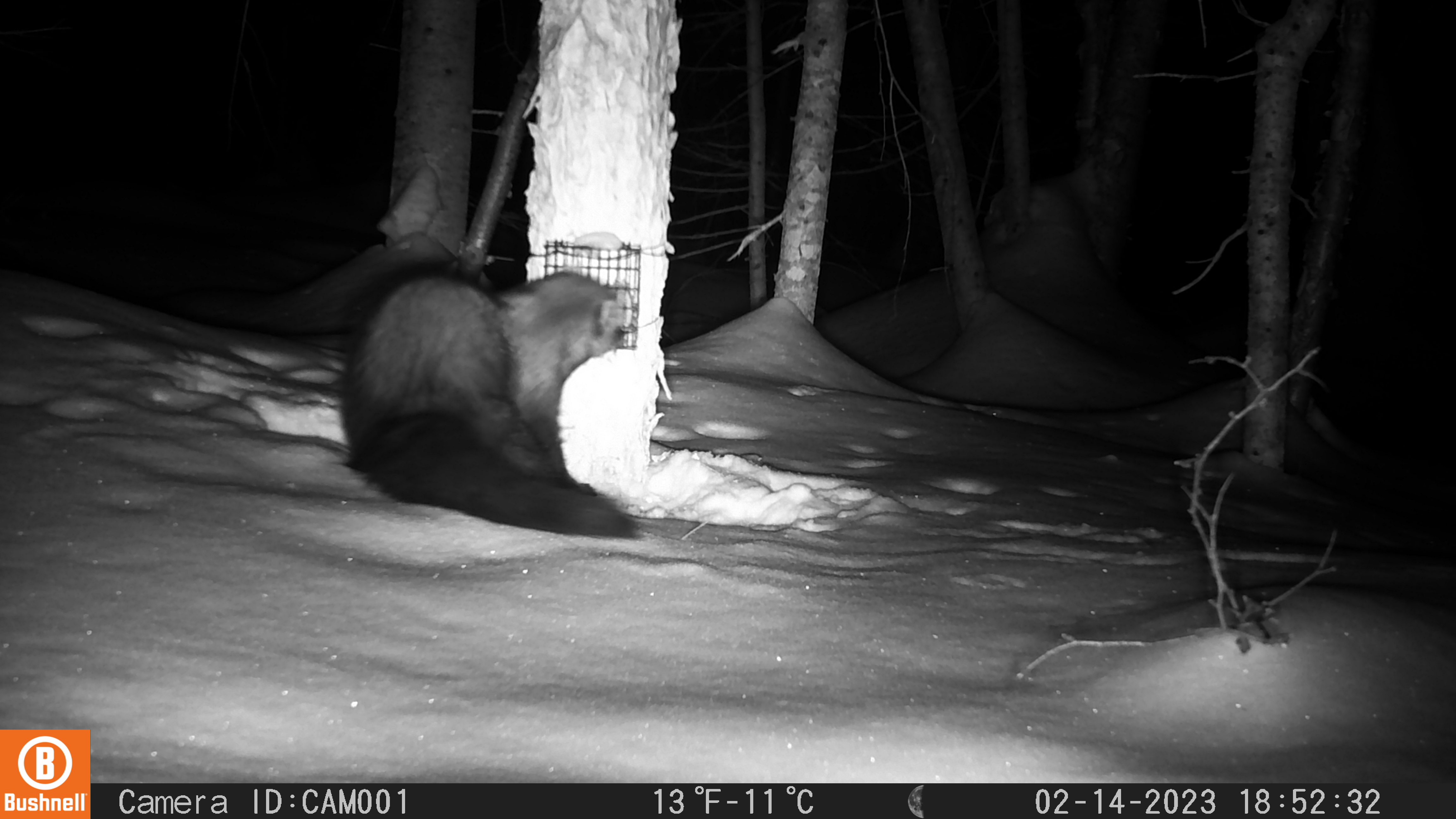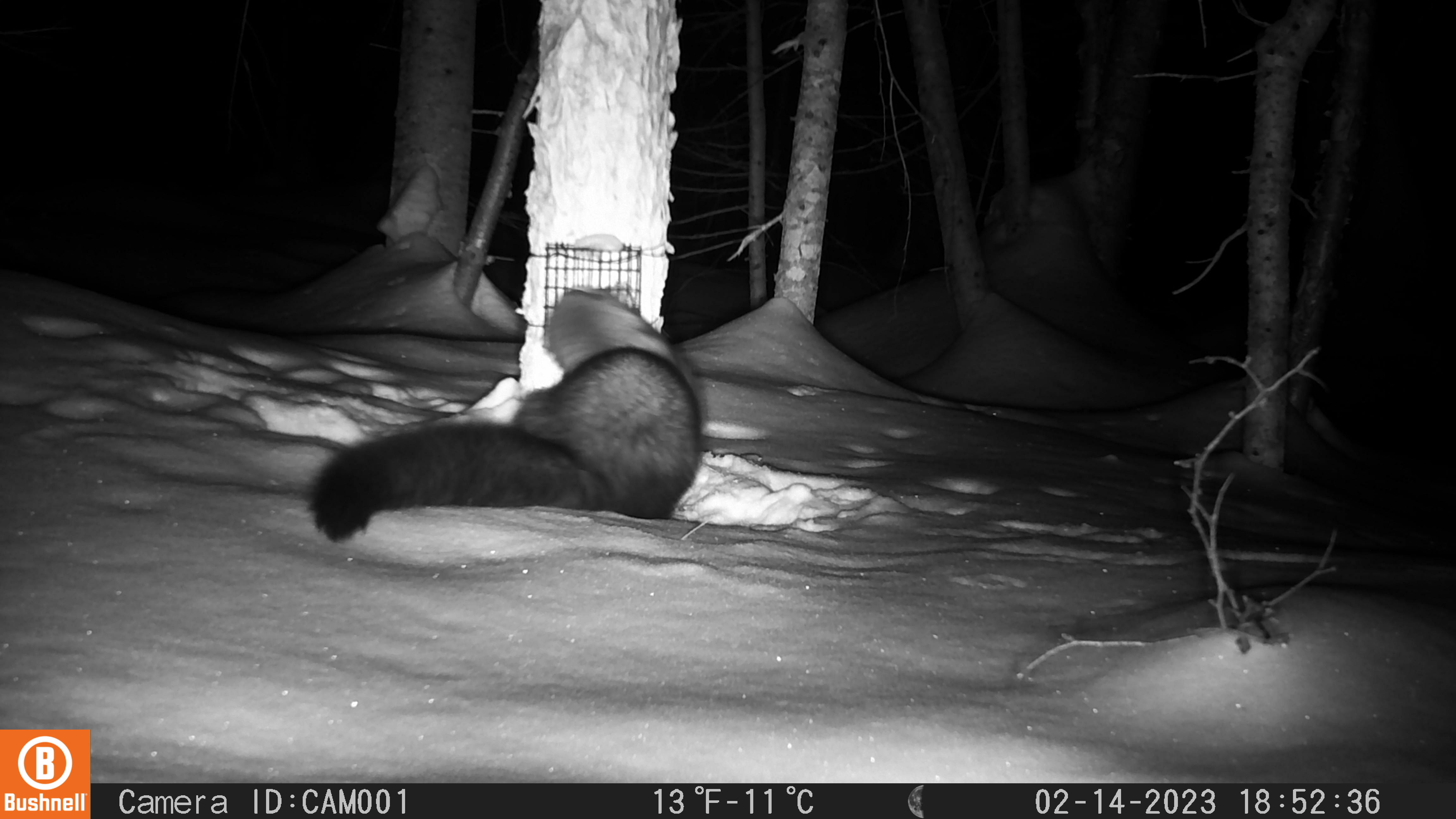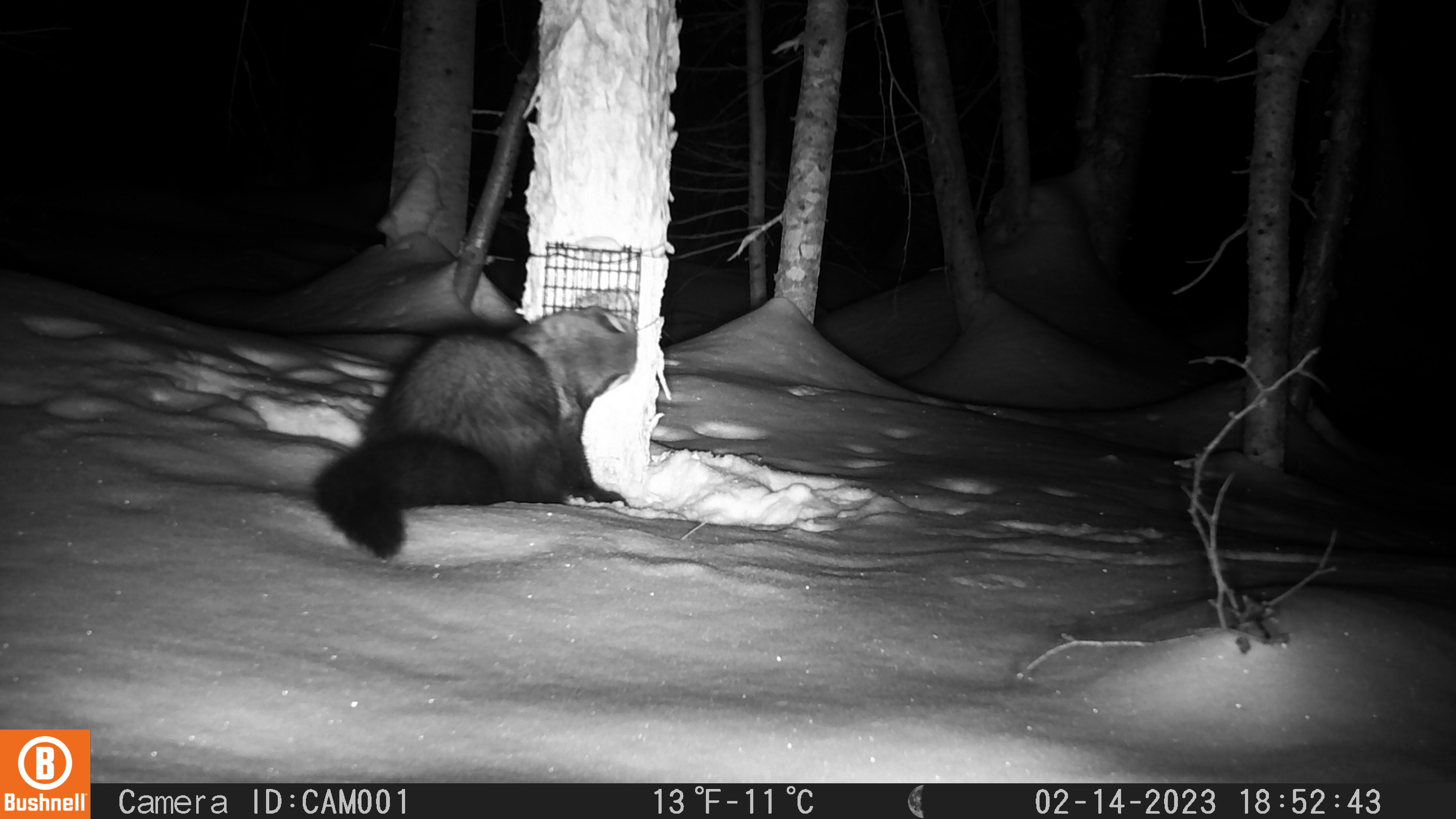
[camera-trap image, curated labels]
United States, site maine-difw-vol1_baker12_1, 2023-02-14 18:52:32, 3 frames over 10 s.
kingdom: Animalia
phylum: Chordata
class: Mammalia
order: Carnivora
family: Mustelidae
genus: Pekania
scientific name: Pekania pennanti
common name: fisher